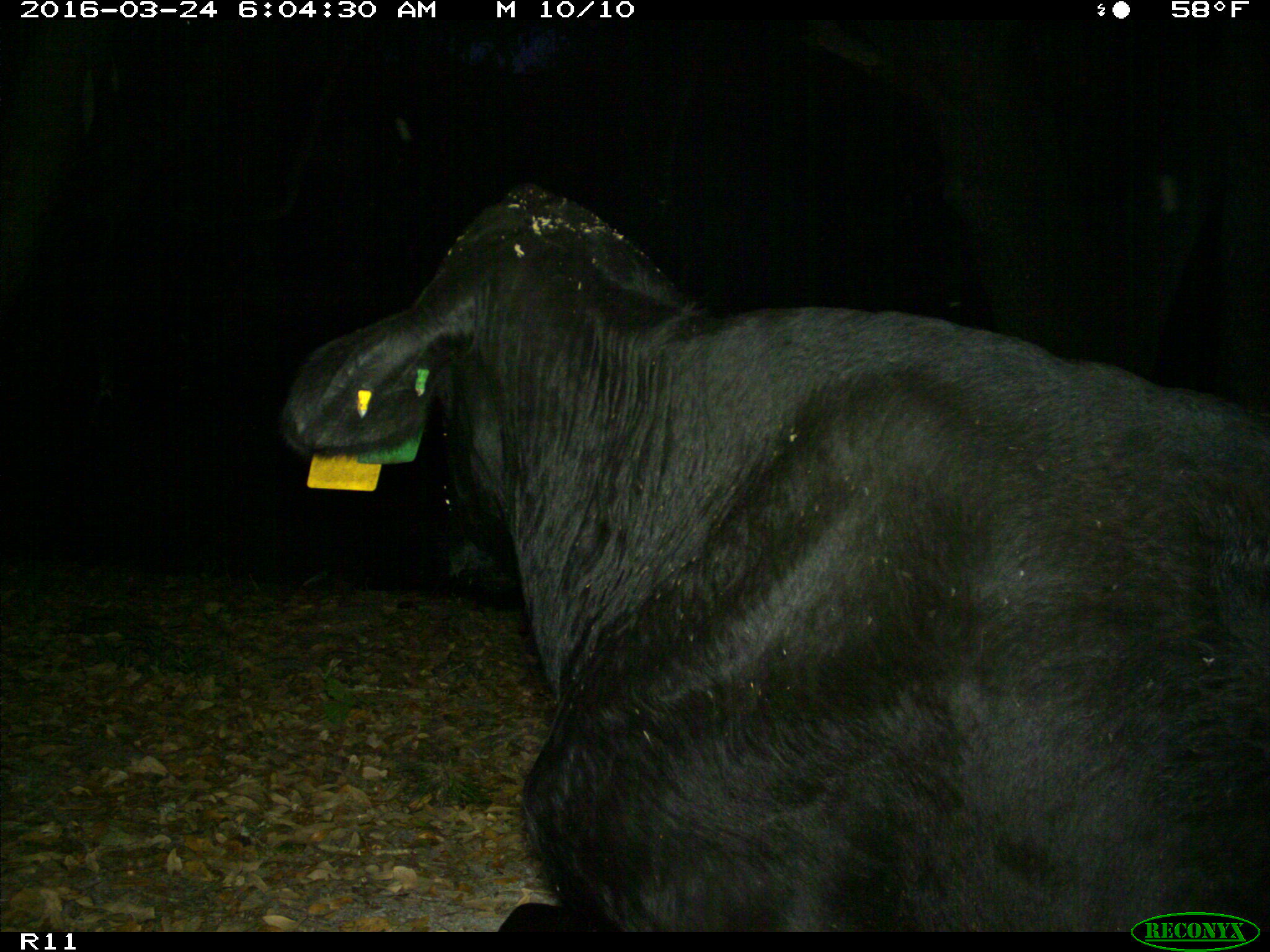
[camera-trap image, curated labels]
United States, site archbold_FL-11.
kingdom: Animalia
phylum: Chordata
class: Mammalia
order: Artiodactyla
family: Bovidae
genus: Bos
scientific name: Bos taurus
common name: domestic cow